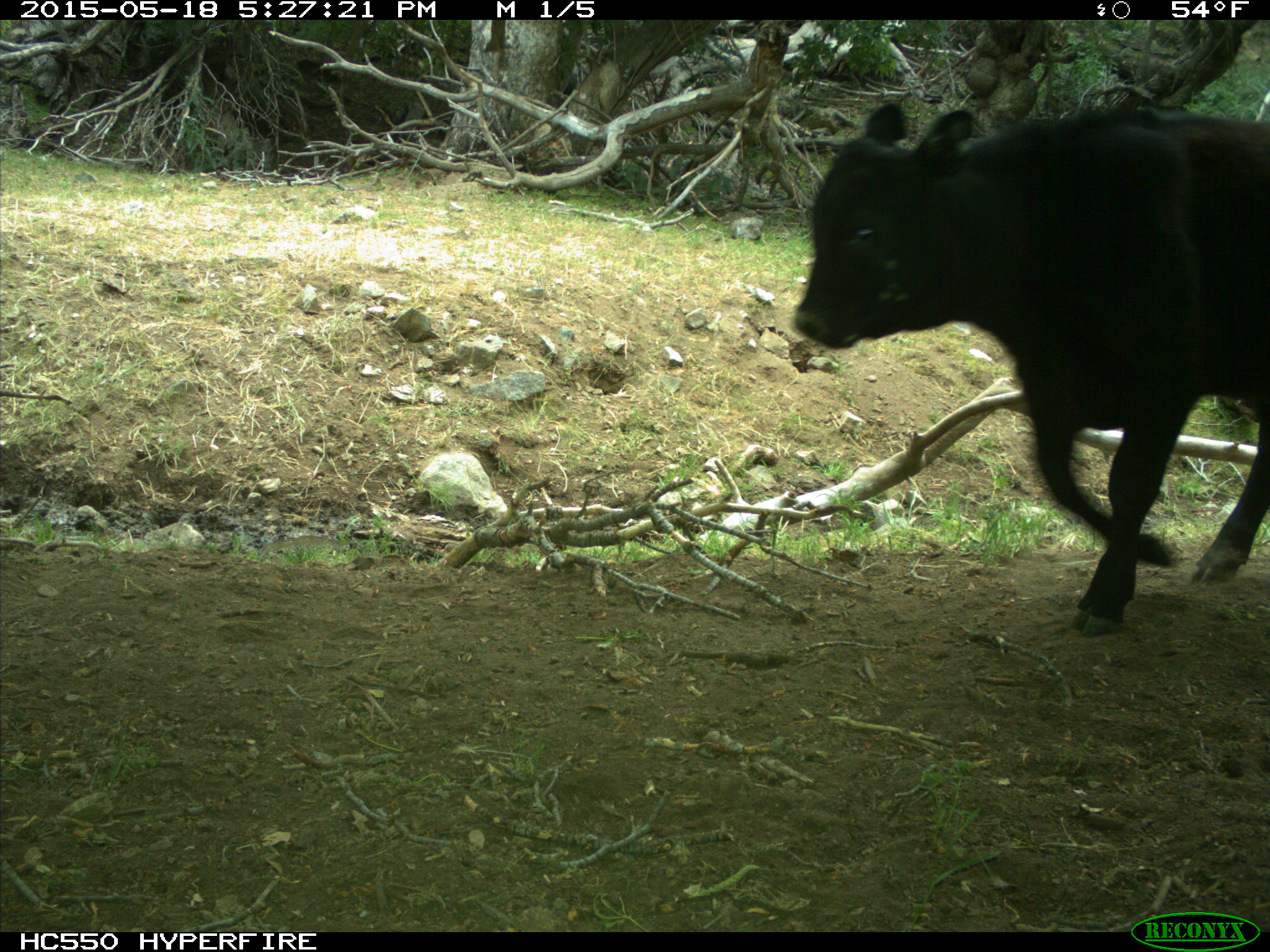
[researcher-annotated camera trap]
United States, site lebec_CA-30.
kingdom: Animalia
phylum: Chordata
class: Mammalia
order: Artiodactyla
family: Bovidae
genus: Bos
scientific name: Bos taurus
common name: domestic cow